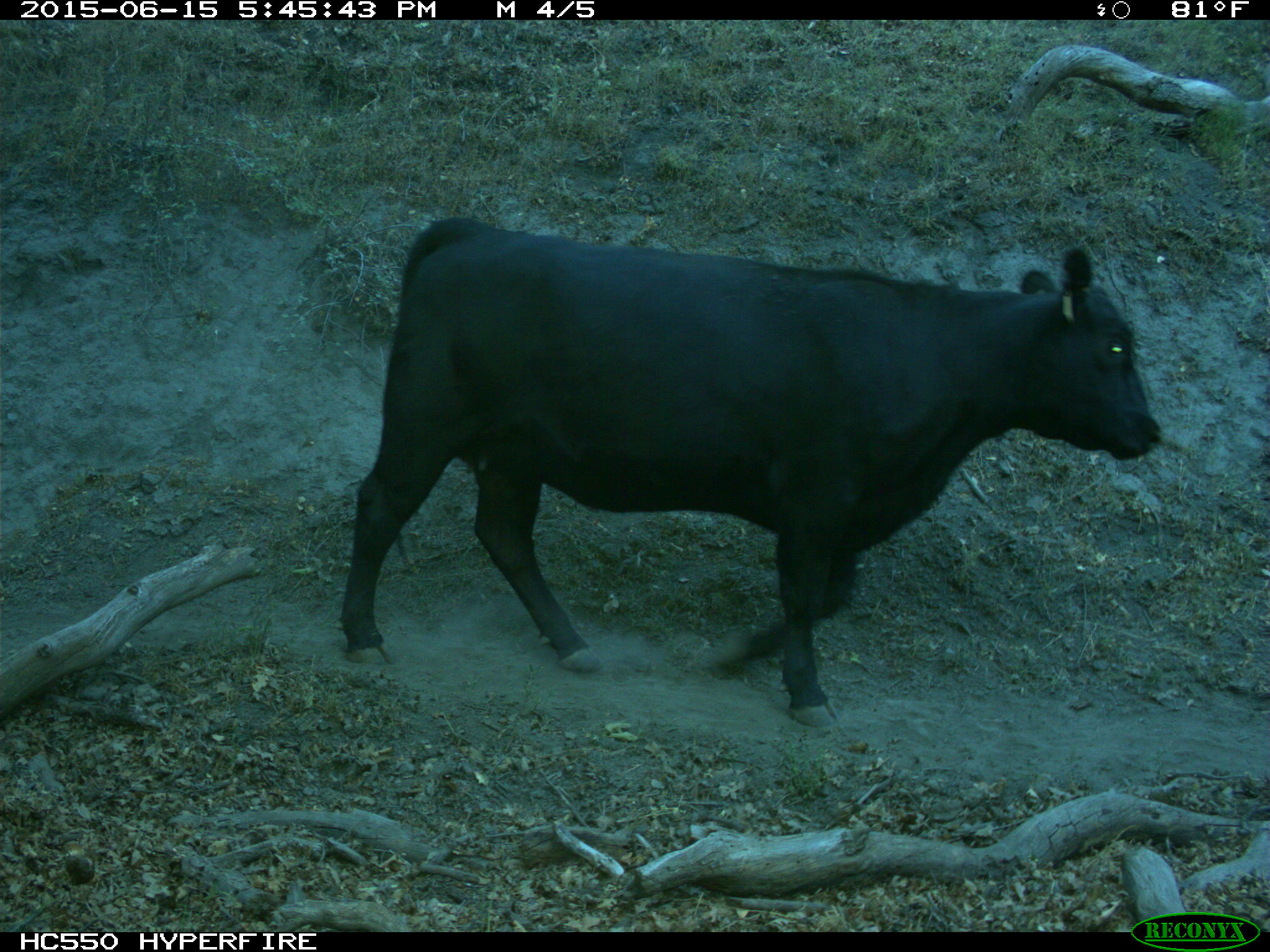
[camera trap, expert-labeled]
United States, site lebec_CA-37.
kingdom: Animalia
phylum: Chordata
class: Mammalia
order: Artiodactyla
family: Bovidae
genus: Bos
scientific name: Bos taurus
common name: domestic cow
Bos taurus (domestic cow).